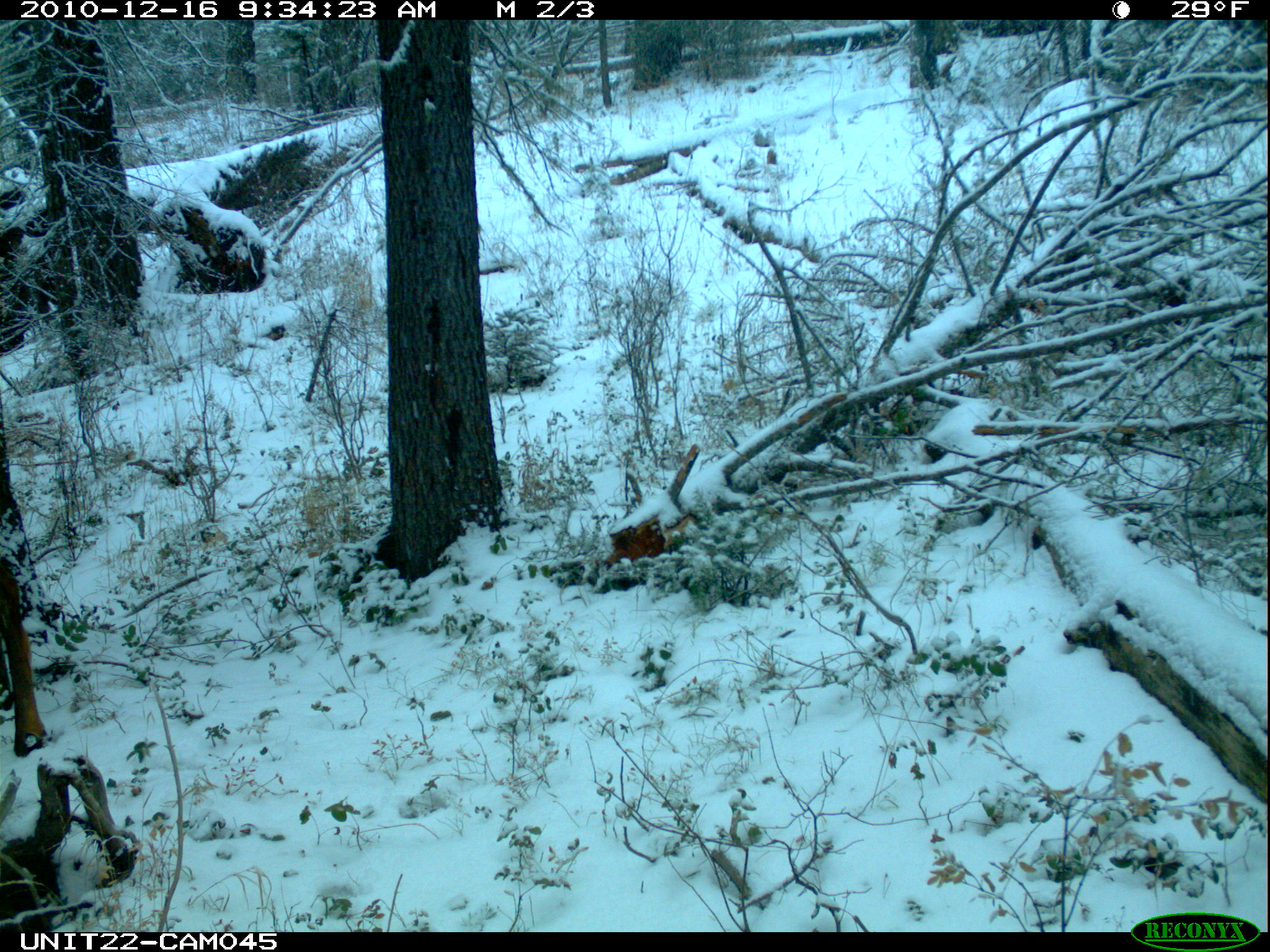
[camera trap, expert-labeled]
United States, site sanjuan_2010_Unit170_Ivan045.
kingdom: Animalia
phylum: Chordata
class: Mammalia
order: Artiodactyla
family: Cervidae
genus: Cervus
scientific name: Cervus elaphus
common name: red deer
Cervus elaphus (red deer).